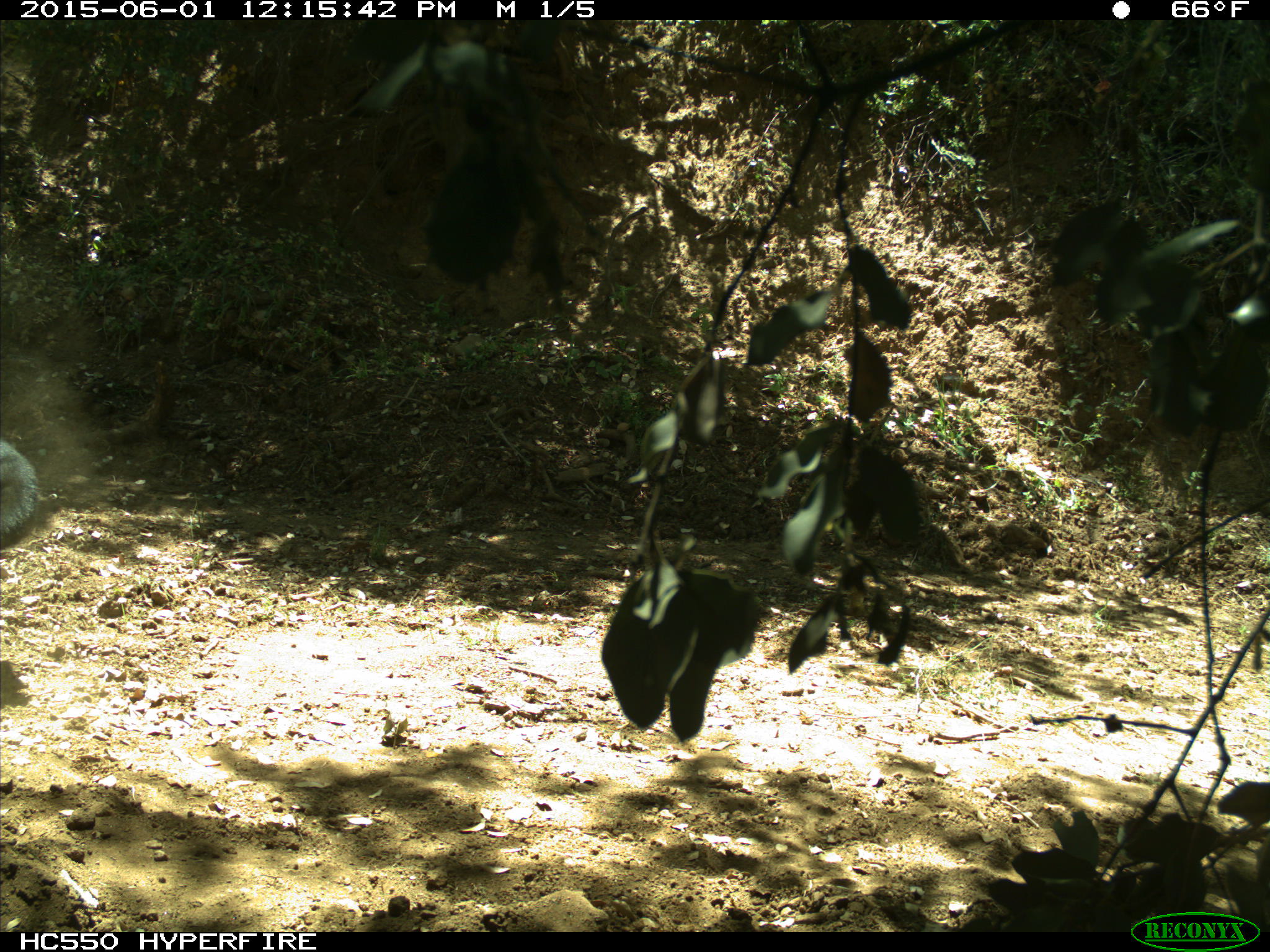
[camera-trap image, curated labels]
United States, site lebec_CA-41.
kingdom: Animalia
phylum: Chordata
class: Mammalia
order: Artiodactyla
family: Bovidae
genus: Bos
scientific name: Bos taurus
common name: domestic cow